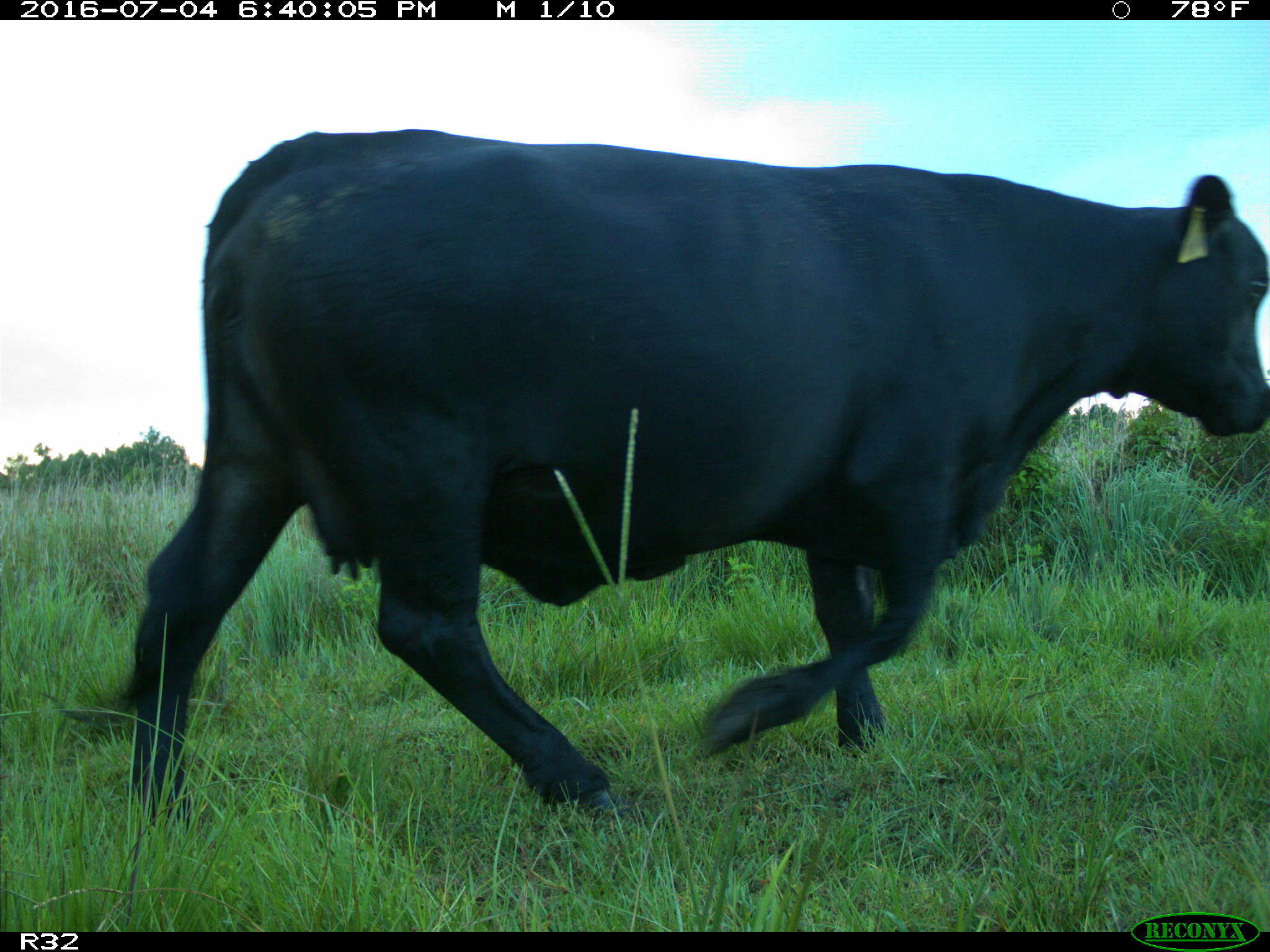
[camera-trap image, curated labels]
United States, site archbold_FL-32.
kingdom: Animalia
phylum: Chordata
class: Mammalia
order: Artiodactyla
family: Bovidae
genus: Bos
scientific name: Bos taurus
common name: domestic cow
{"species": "Bos taurus (domestic cow)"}